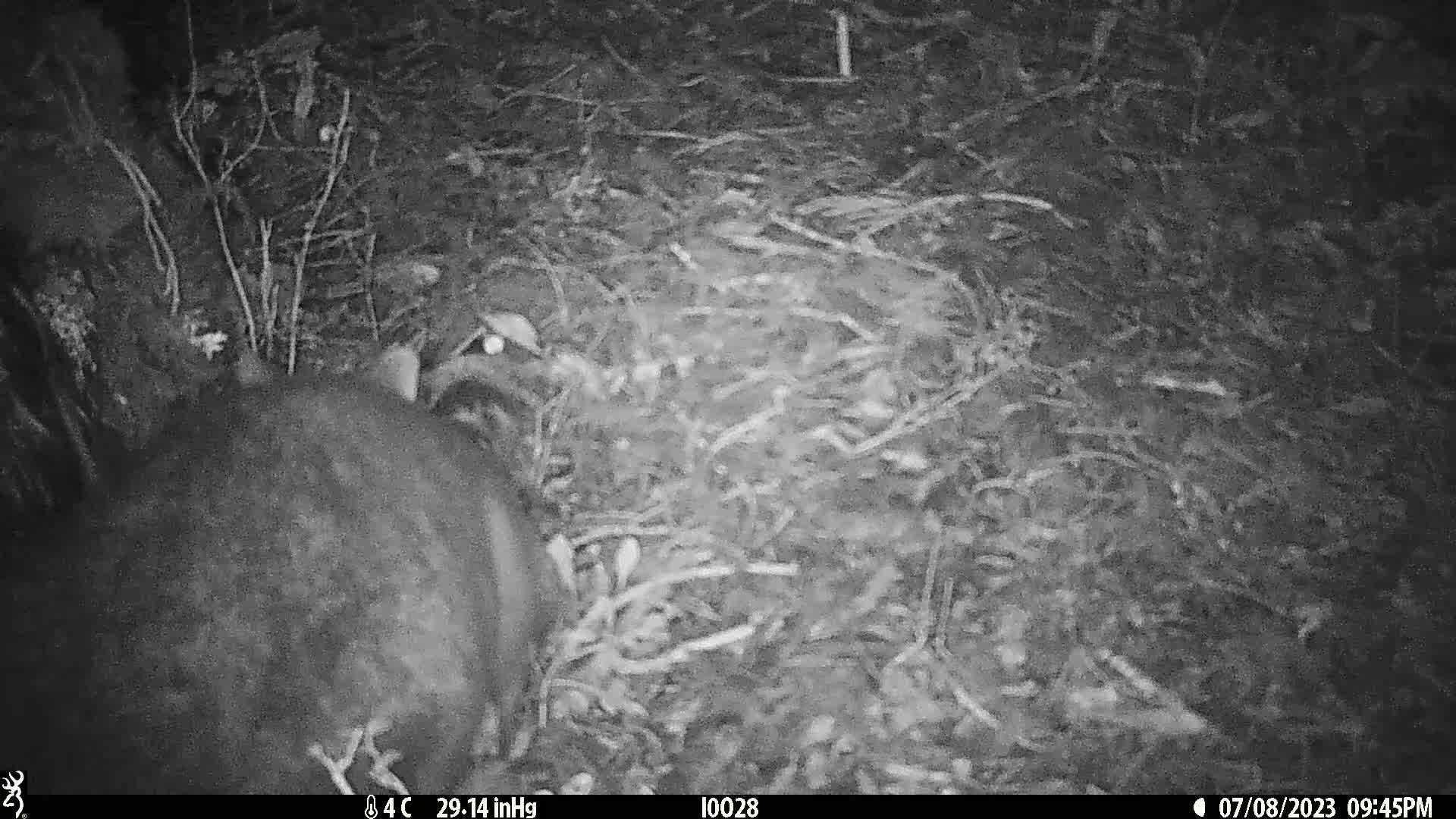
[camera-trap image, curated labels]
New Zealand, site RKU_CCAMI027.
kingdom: Animalia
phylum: Chordata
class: Mammalia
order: Diprotodontia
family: Phalangeridae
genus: Trichosurus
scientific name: Trichosurus vulpecula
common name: common brushtail possum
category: possum